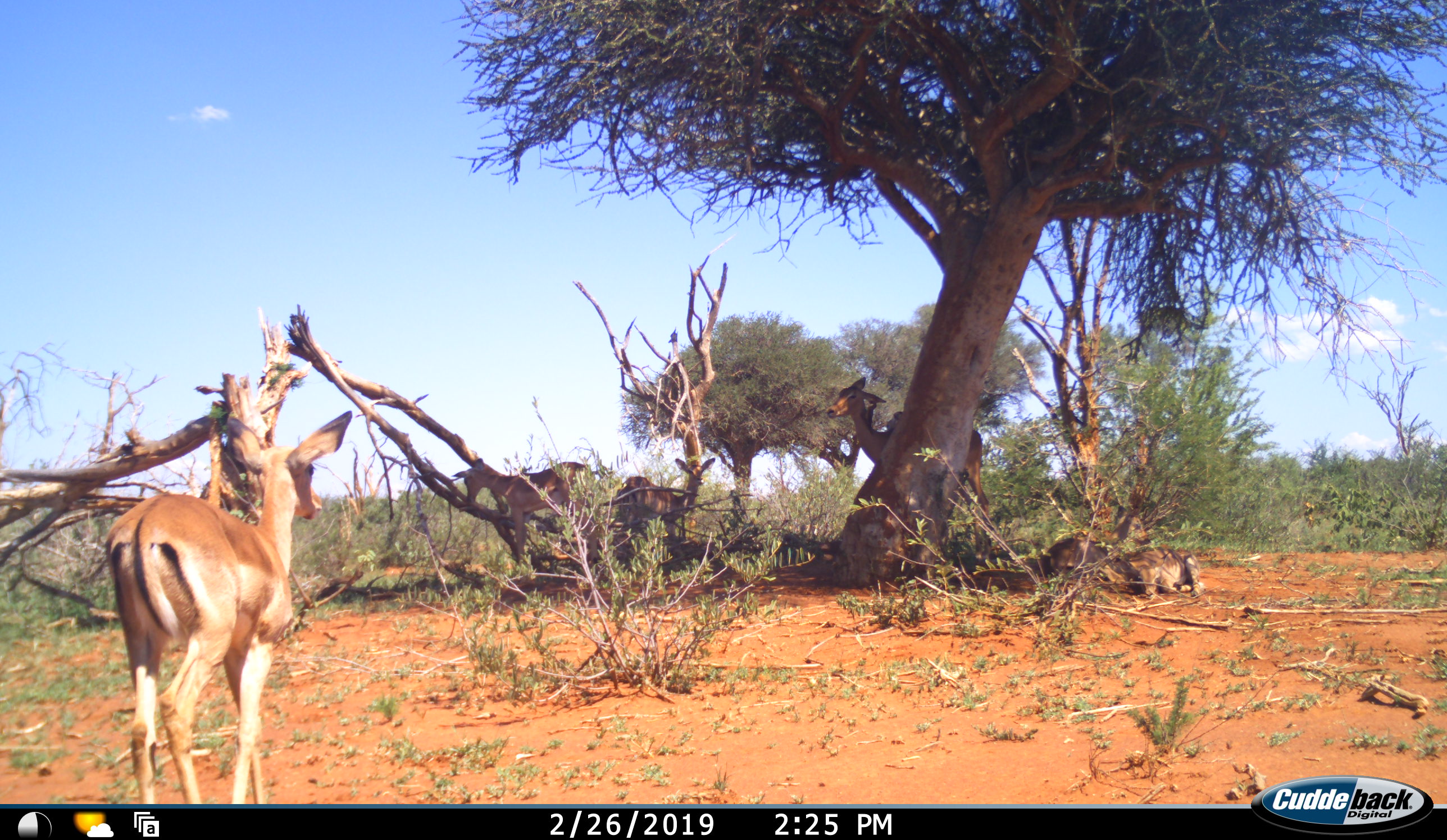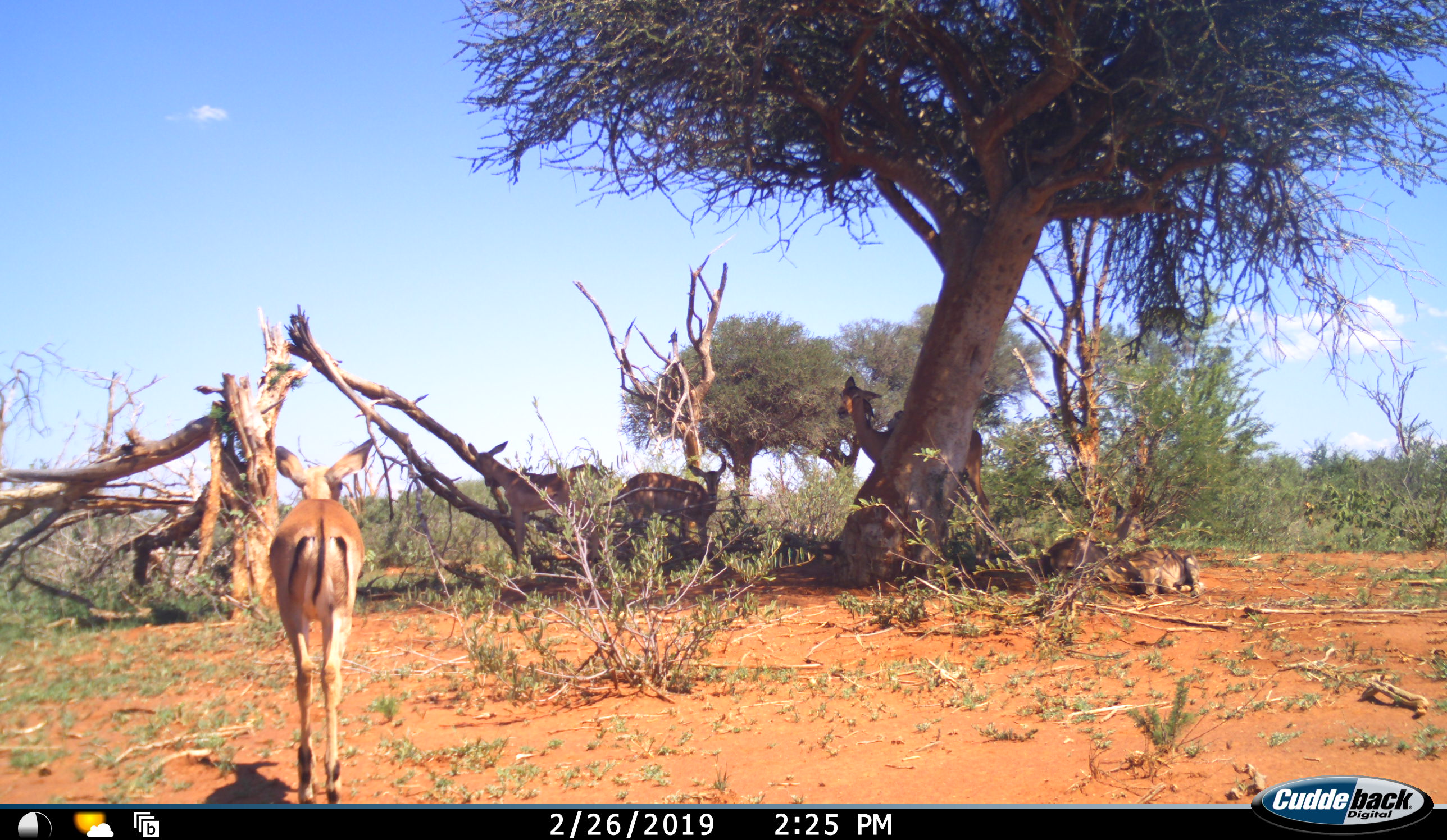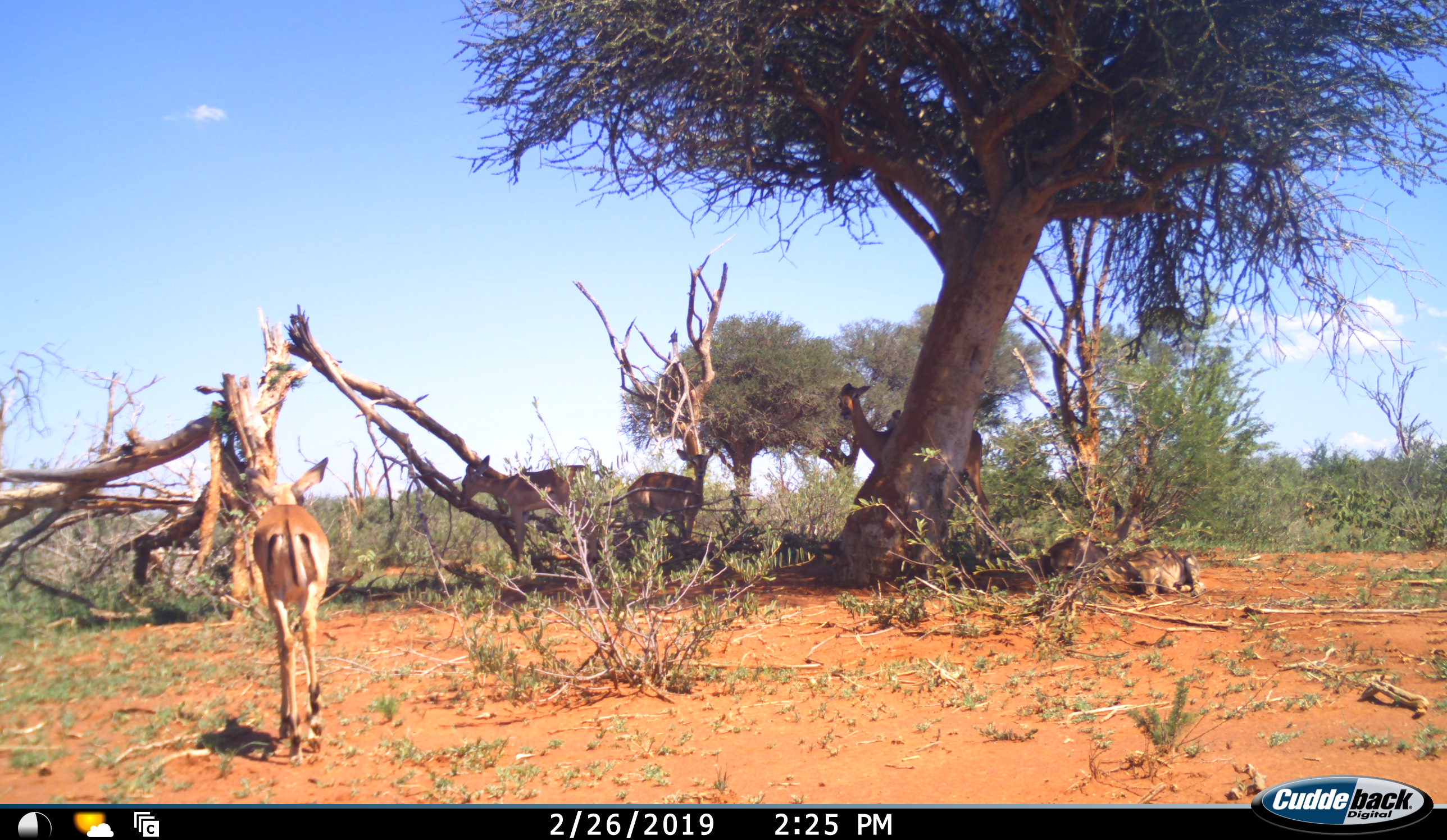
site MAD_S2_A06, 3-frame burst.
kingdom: Animalia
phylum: Chordata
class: Mammalia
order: Artiodactyla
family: Bovidae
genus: Aepyceros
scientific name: Aepyceros melampus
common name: impala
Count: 6.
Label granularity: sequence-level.